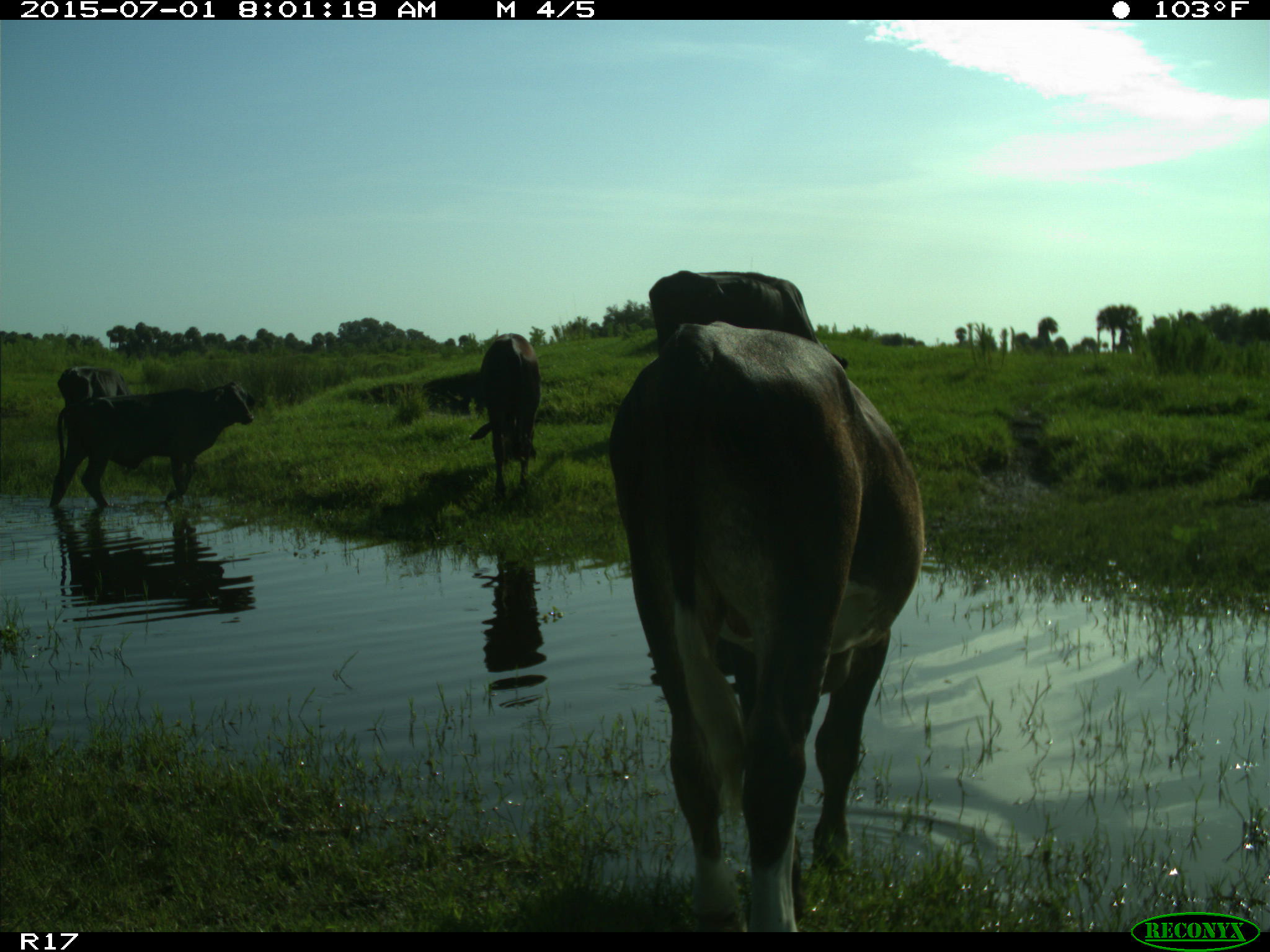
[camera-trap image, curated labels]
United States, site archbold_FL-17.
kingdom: Animalia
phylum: Chordata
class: Mammalia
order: Artiodactyla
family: Bovidae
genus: Bos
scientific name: Bos taurus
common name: domestic cow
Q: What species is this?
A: Bos taurus (domestic cow).